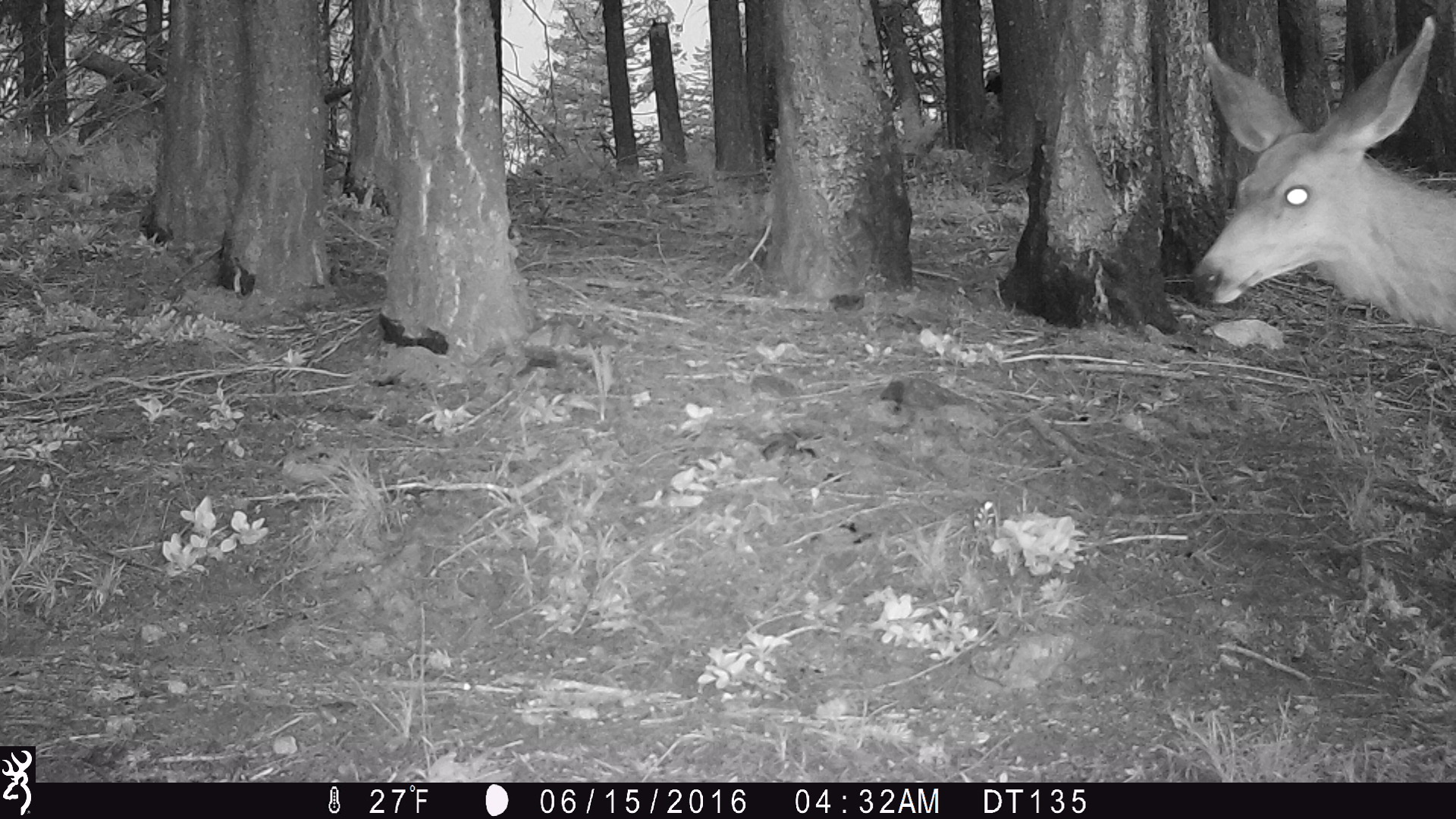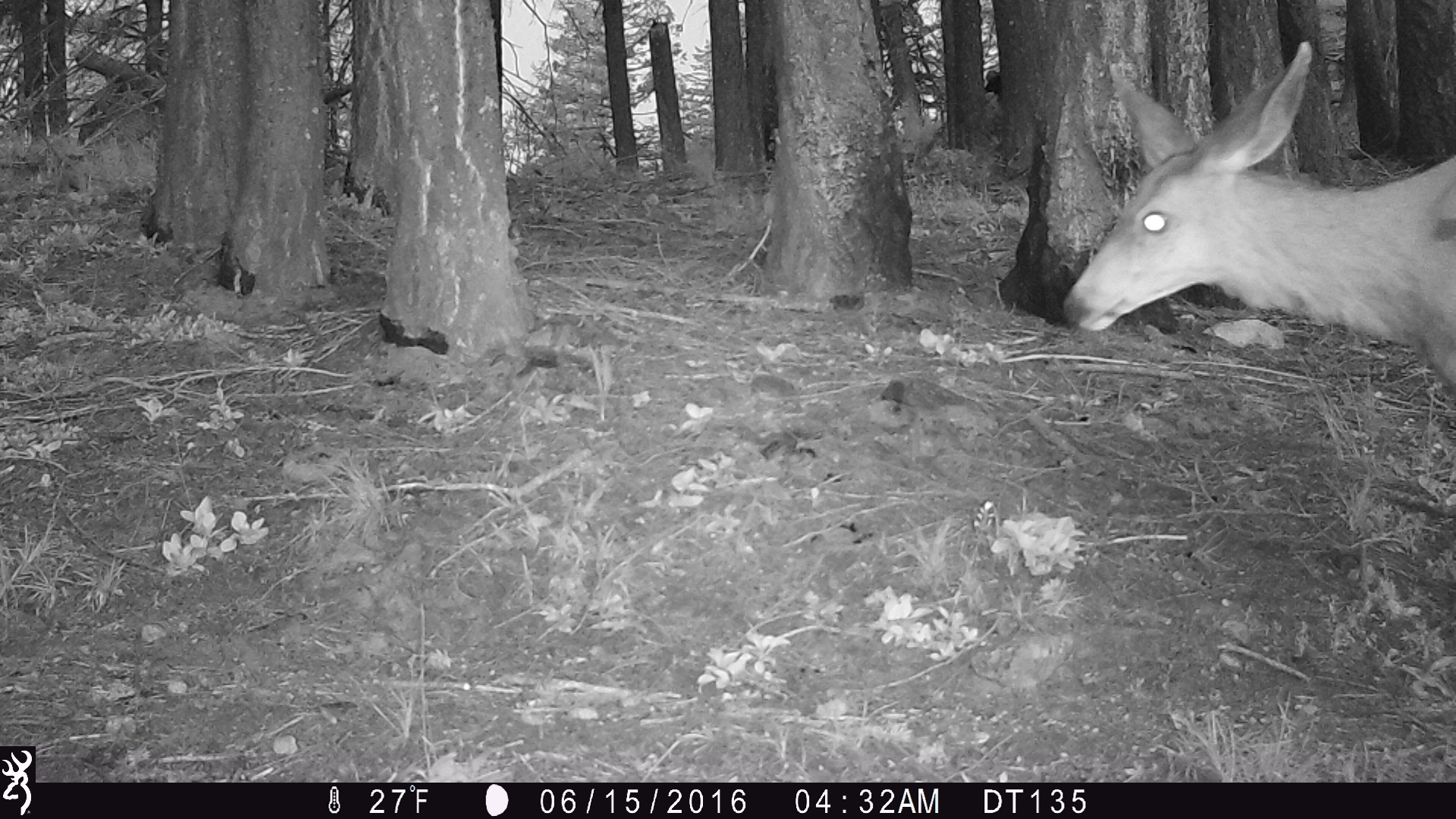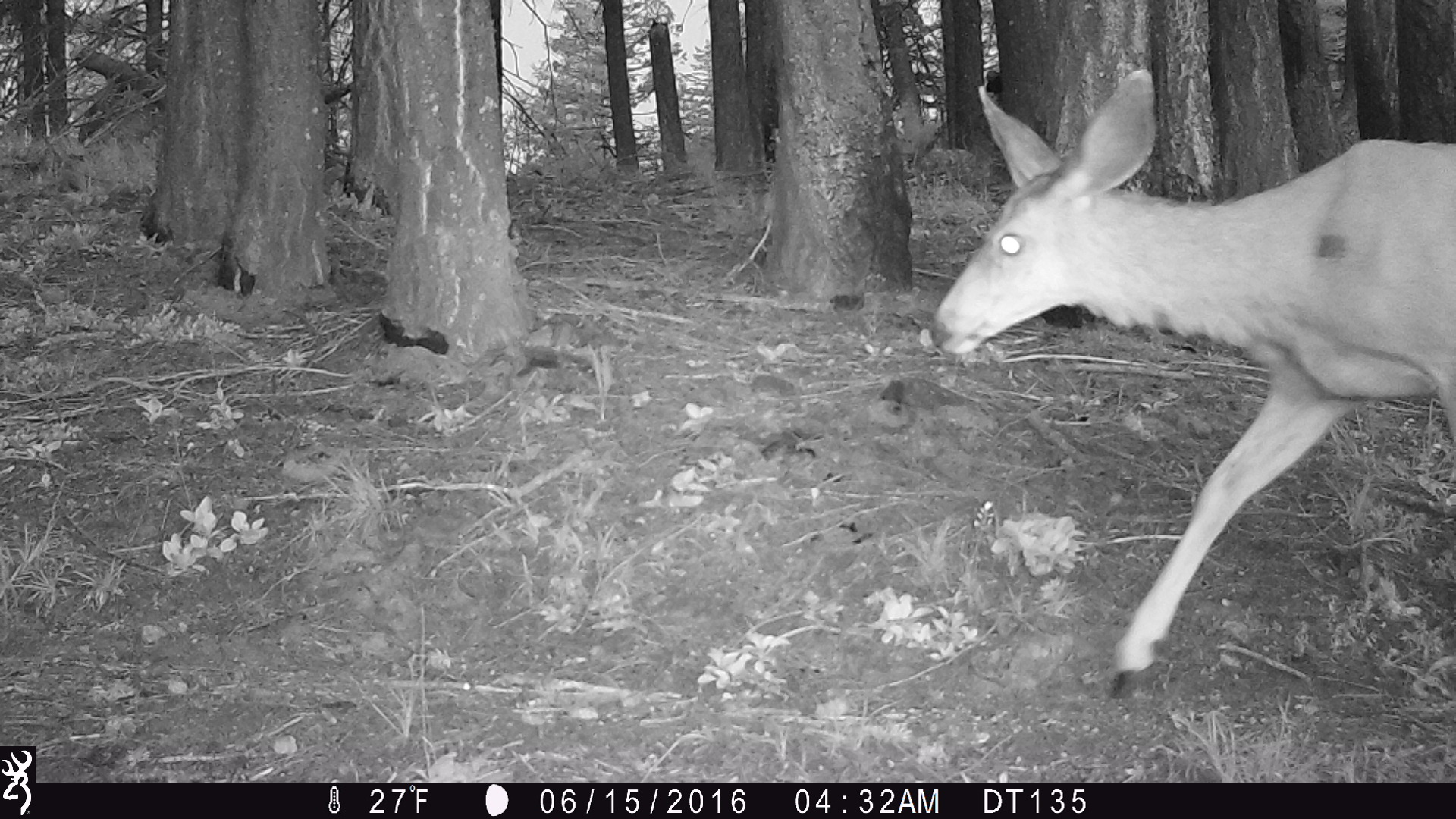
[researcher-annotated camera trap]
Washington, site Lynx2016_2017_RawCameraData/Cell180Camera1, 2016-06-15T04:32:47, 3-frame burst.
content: unidentified animal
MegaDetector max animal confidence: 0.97